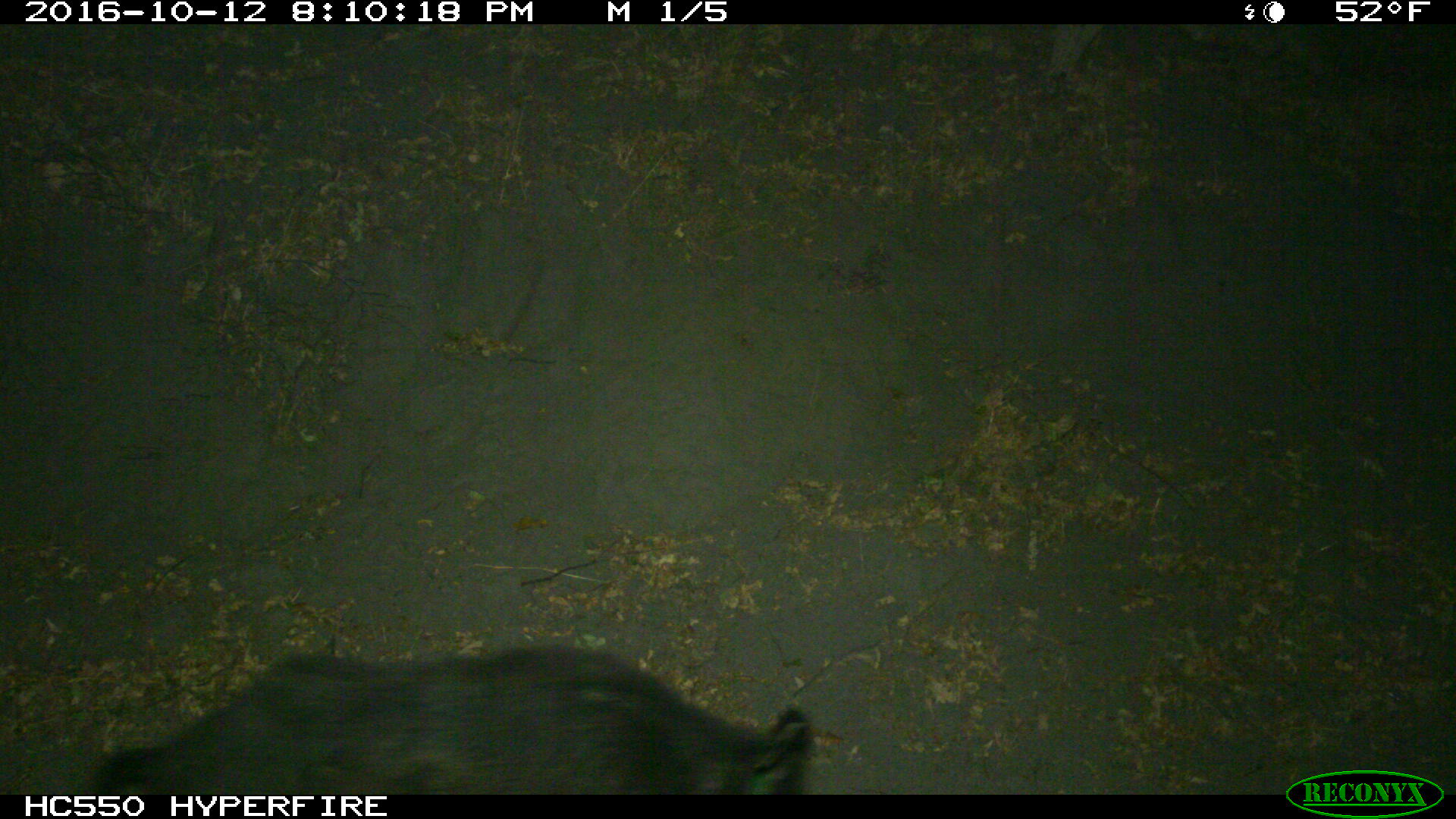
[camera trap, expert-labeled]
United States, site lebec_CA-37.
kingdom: Animalia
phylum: Chordata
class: Mammalia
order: Artiodactyla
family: Suidae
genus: Sus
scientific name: Sus scrofa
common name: wild boar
Sus scrofa (wild boar).